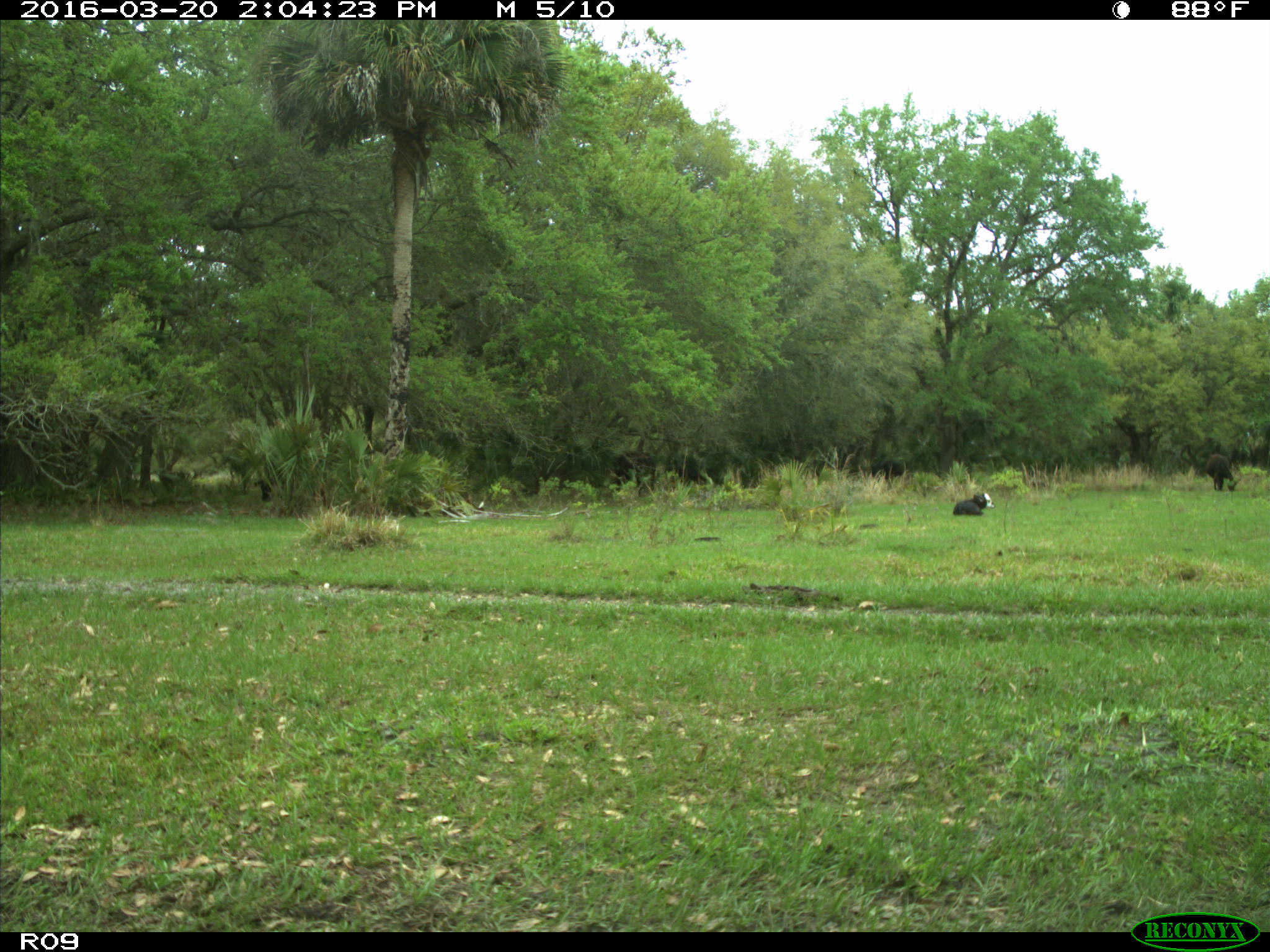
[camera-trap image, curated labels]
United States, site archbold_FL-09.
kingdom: Animalia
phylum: Chordata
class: Mammalia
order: Artiodactyla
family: Bovidae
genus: Bos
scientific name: Bos taurus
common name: domestic cow